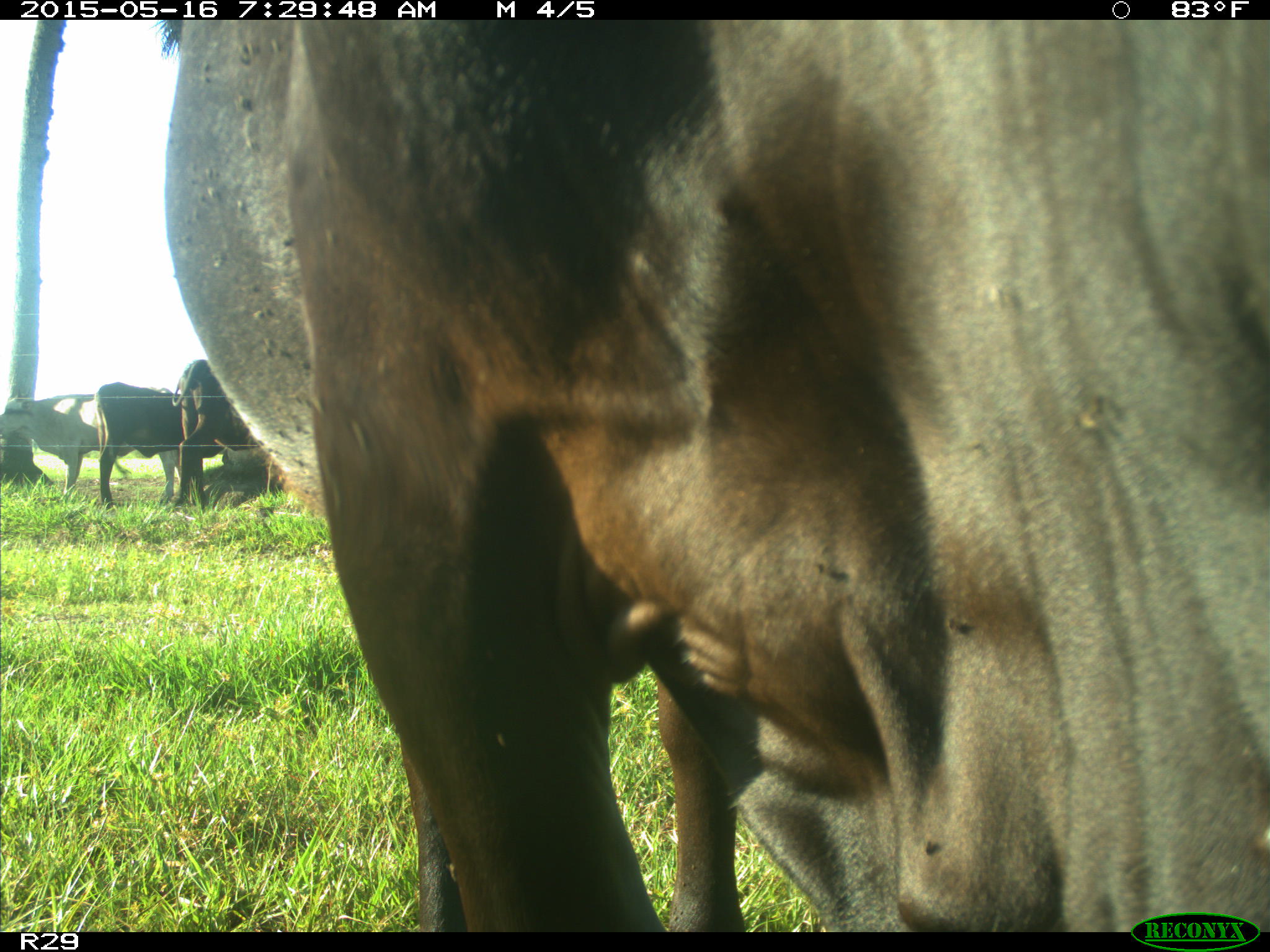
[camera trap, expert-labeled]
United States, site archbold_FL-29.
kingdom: Animalia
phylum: Chordata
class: Mammalia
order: Artiodactyla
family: Bovidae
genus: Bos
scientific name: Bos taurus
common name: domestic cow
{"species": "Bos taurus (domestic cow)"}